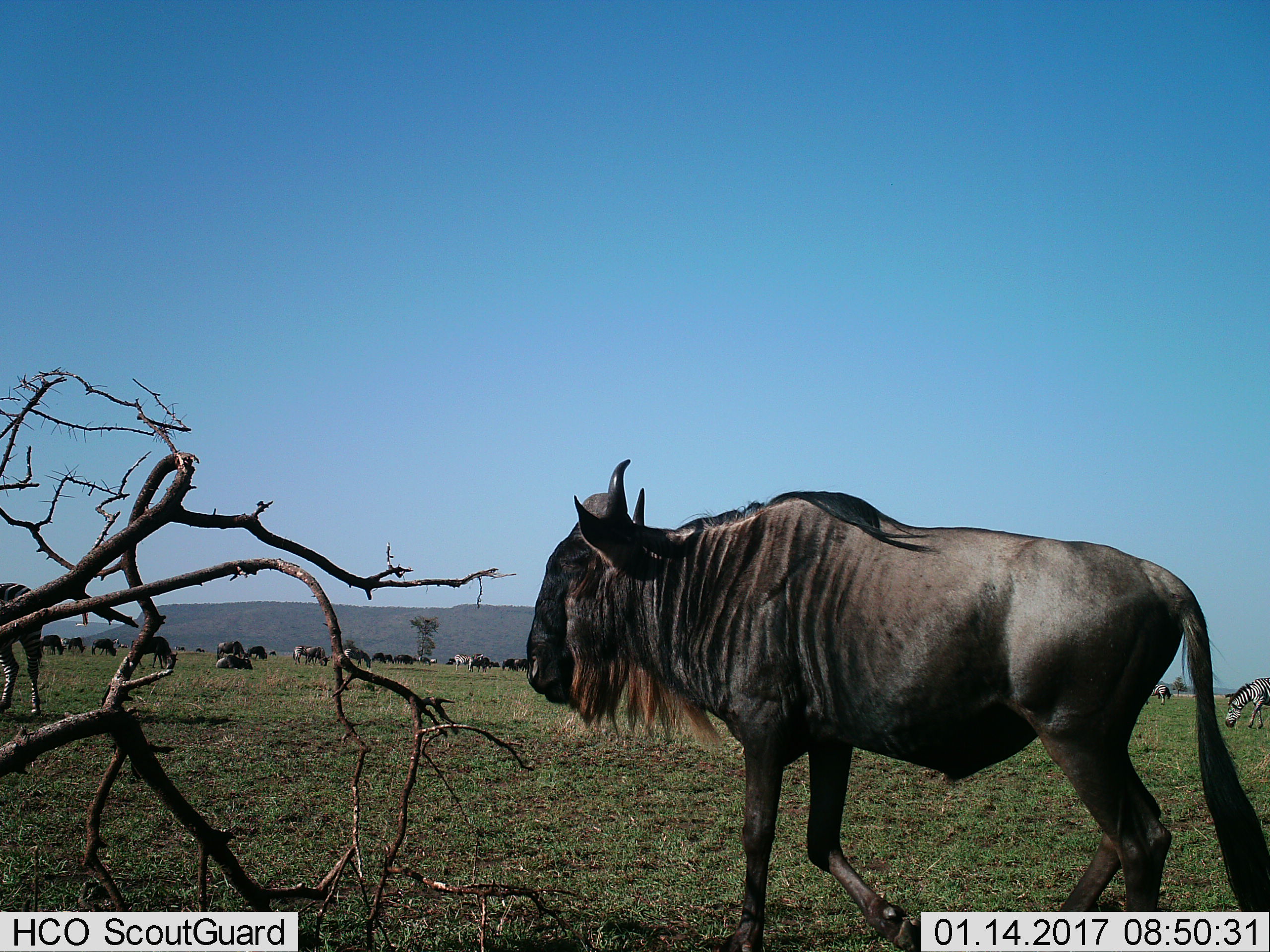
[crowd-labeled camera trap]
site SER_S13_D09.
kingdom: Animalia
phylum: Chordata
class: Mammalia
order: Artiodactyla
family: Bovidae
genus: Connochaetes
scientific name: Connochaetes taurinus taurinus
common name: blue wildebeest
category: wildebeestblue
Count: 11-50.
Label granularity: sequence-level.